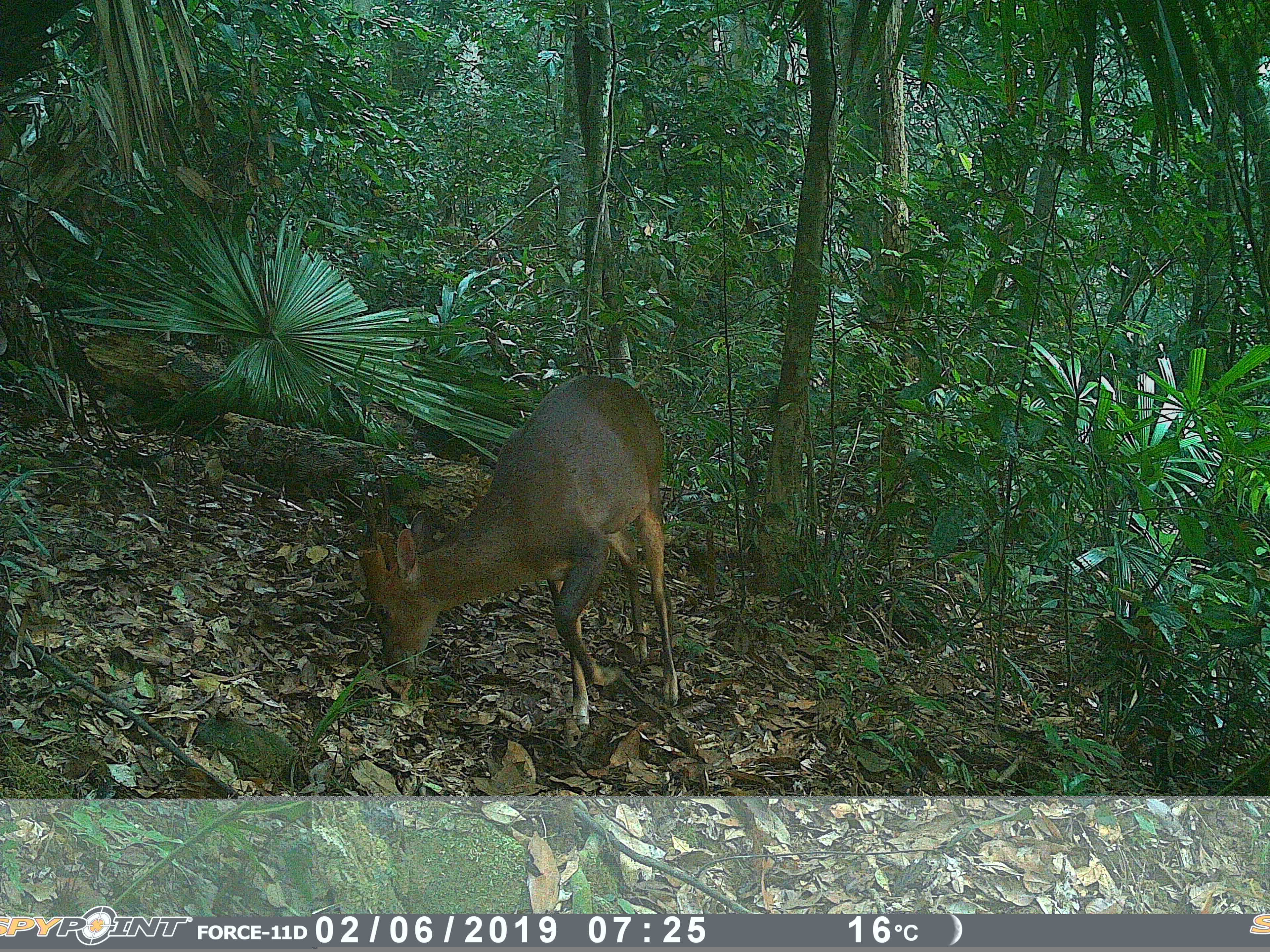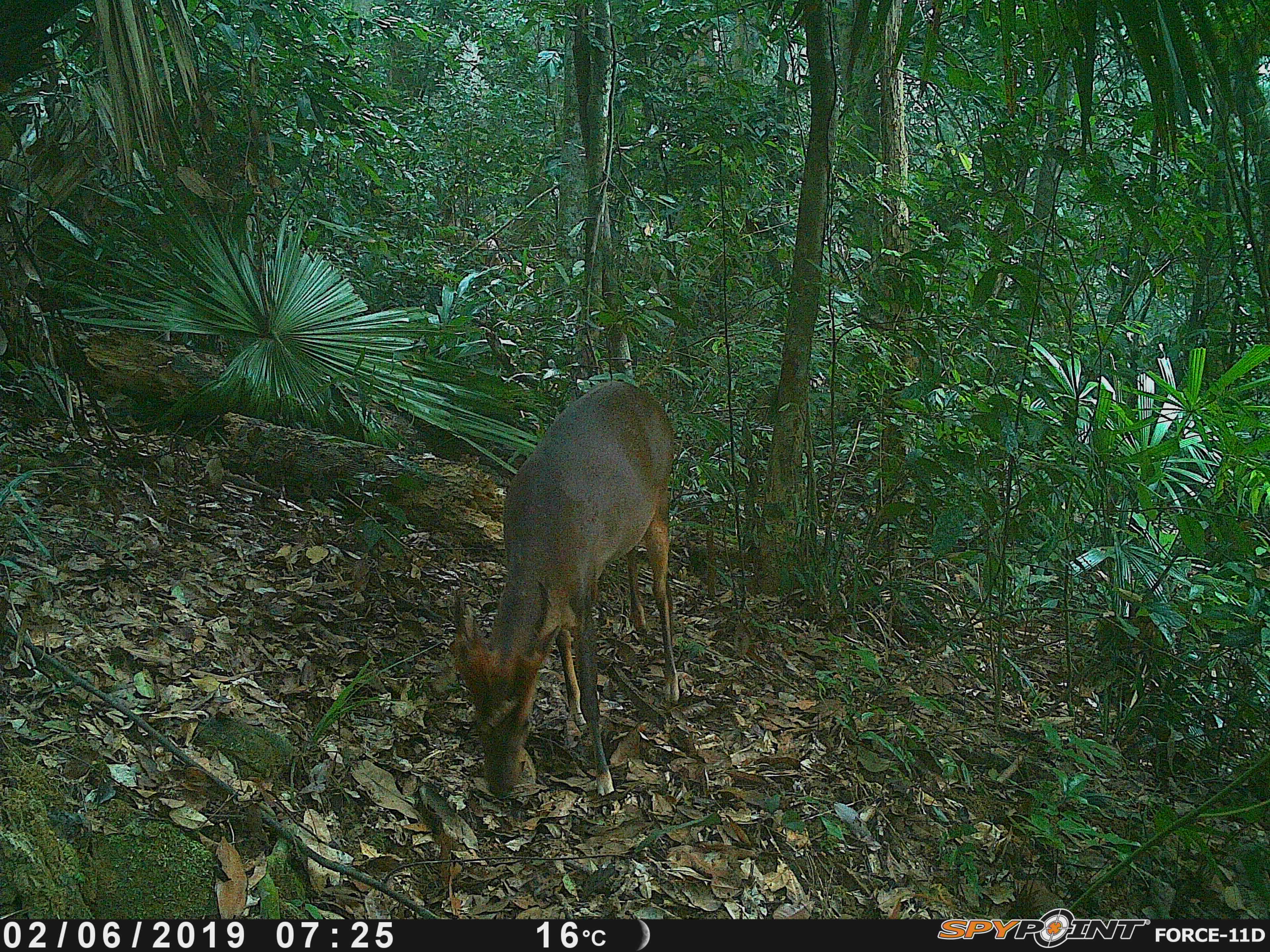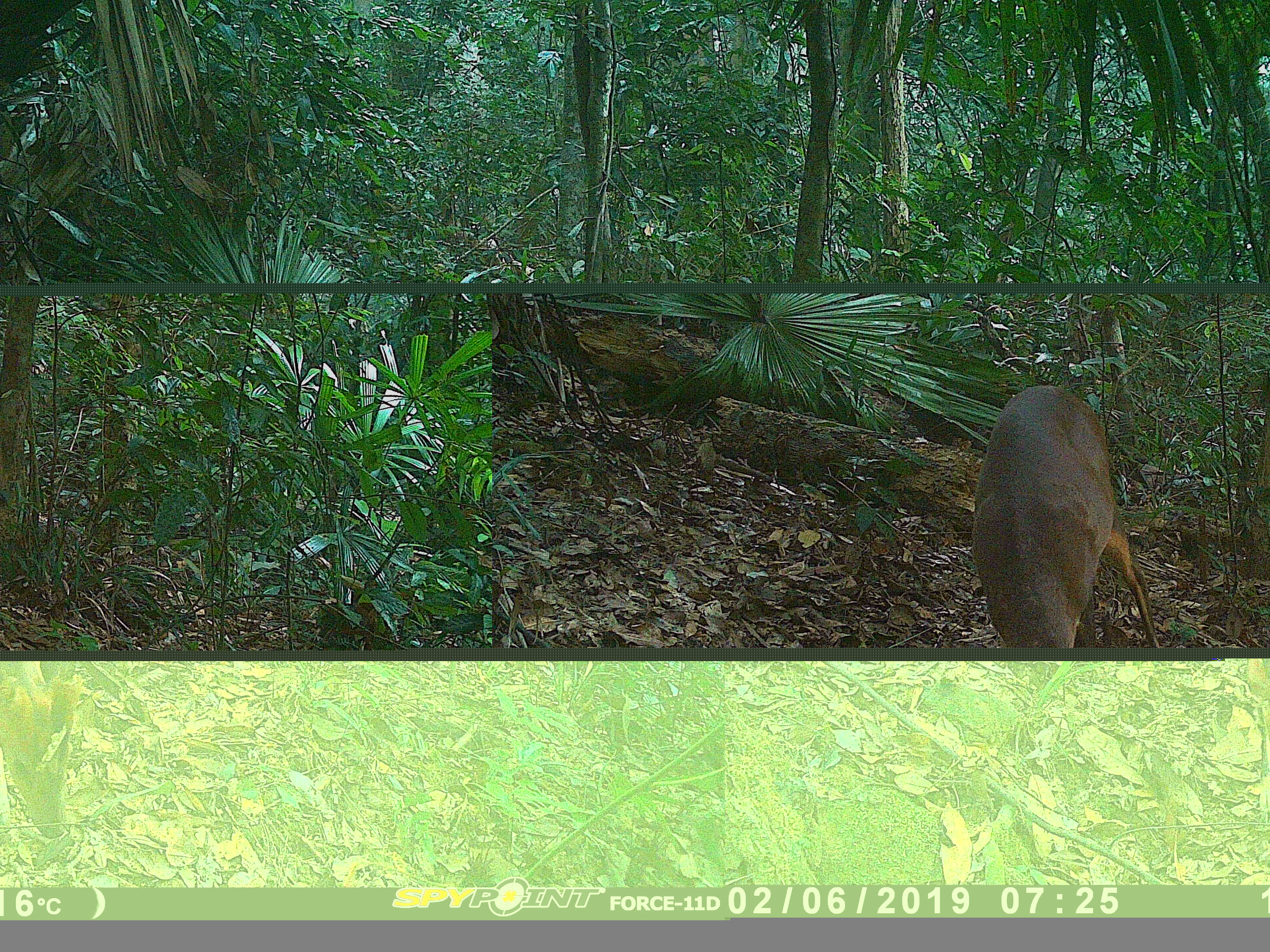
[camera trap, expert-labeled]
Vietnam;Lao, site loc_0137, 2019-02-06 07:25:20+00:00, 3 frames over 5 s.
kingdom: Animalia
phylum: Chordata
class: Mammalia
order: Artiodactyla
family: Cervidae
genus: Muntiacus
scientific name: Muntiacus vuquangensis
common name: large-antlered muntjac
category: large antlered muntjac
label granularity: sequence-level